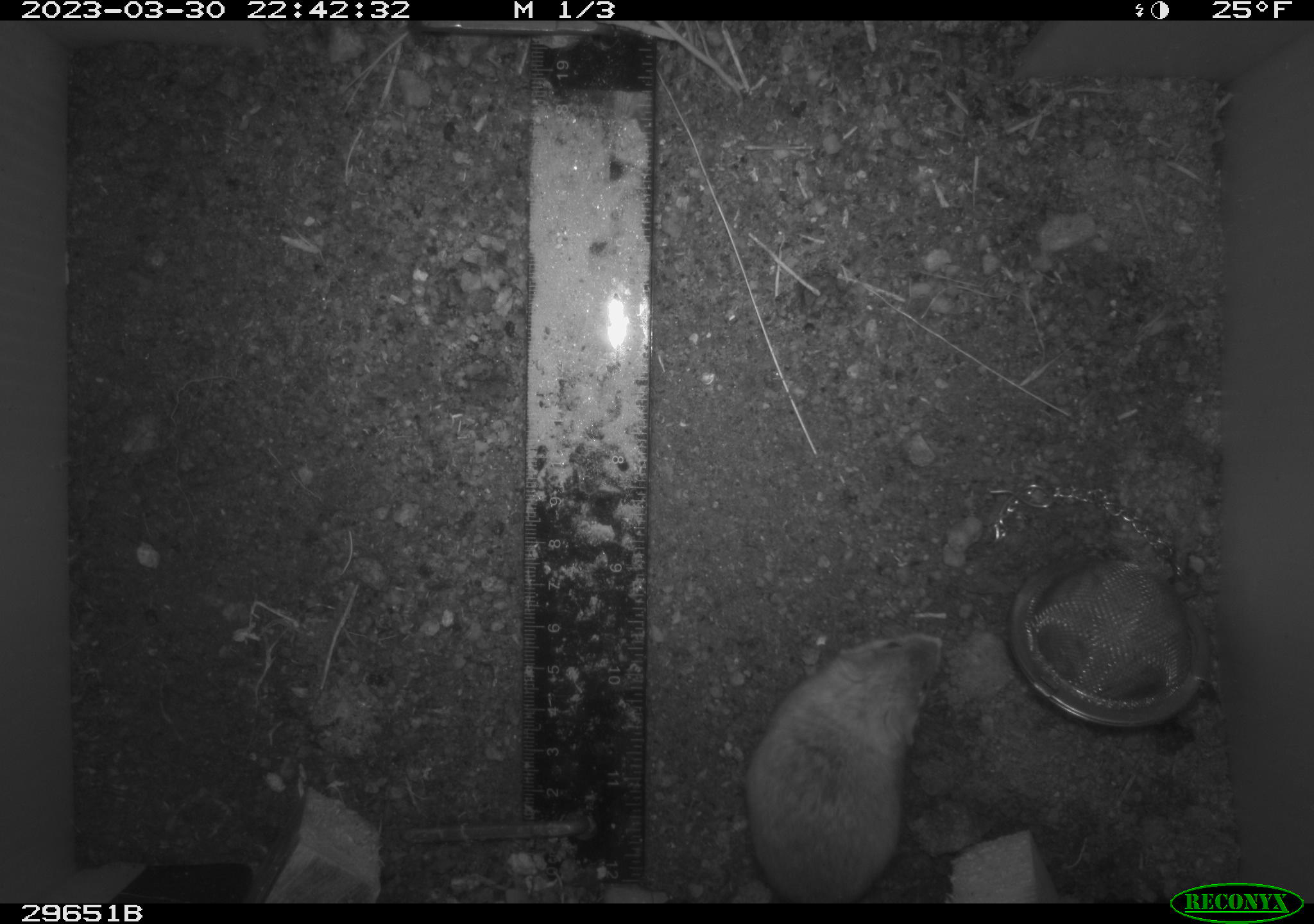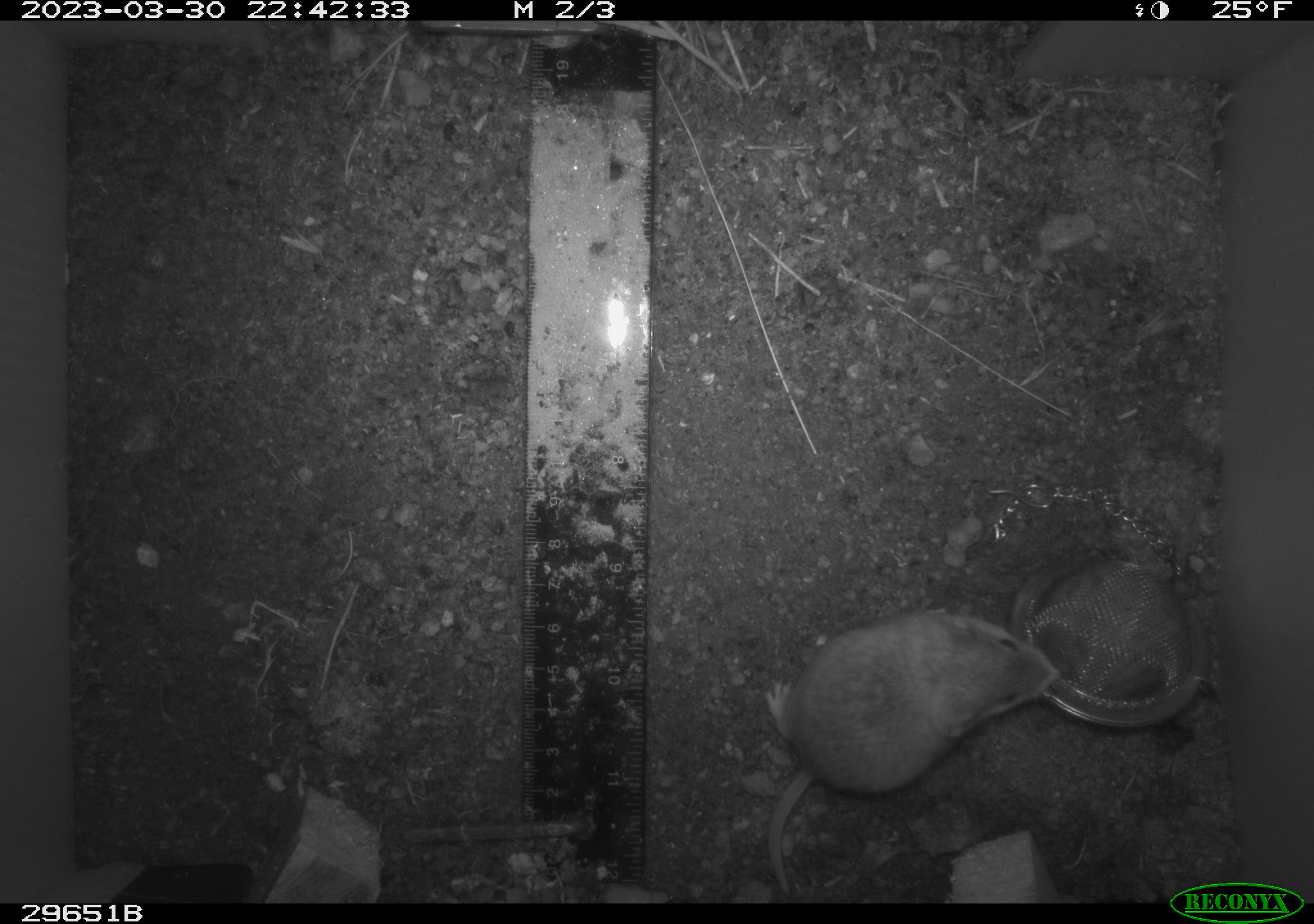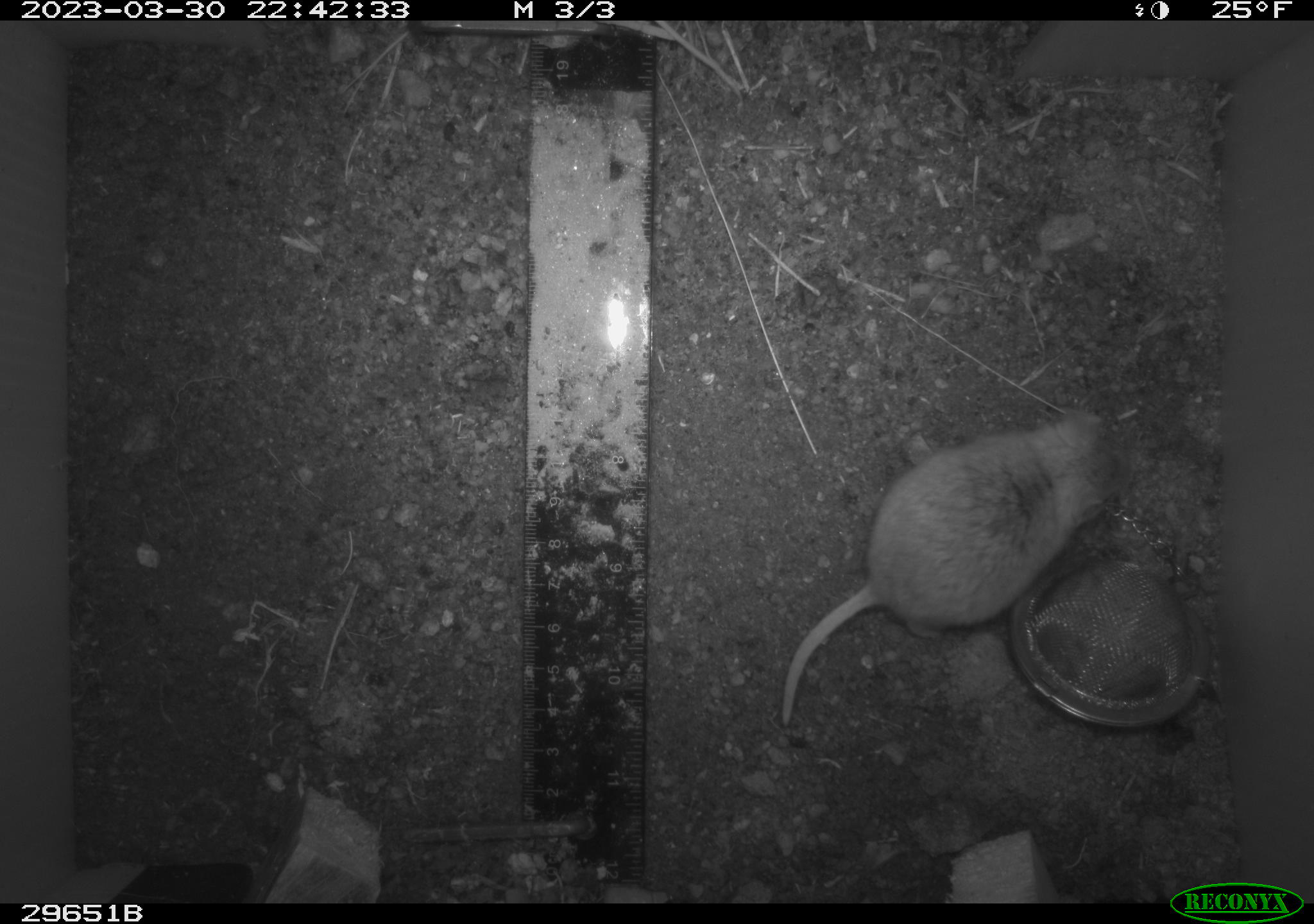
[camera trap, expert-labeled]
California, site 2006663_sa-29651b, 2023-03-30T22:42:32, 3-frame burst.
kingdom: Animalia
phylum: Chordata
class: Mammalia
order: Rodentia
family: Cricetidae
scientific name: Arvicolinae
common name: voles, lemmings, and muskrats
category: arvicolinae subfamily